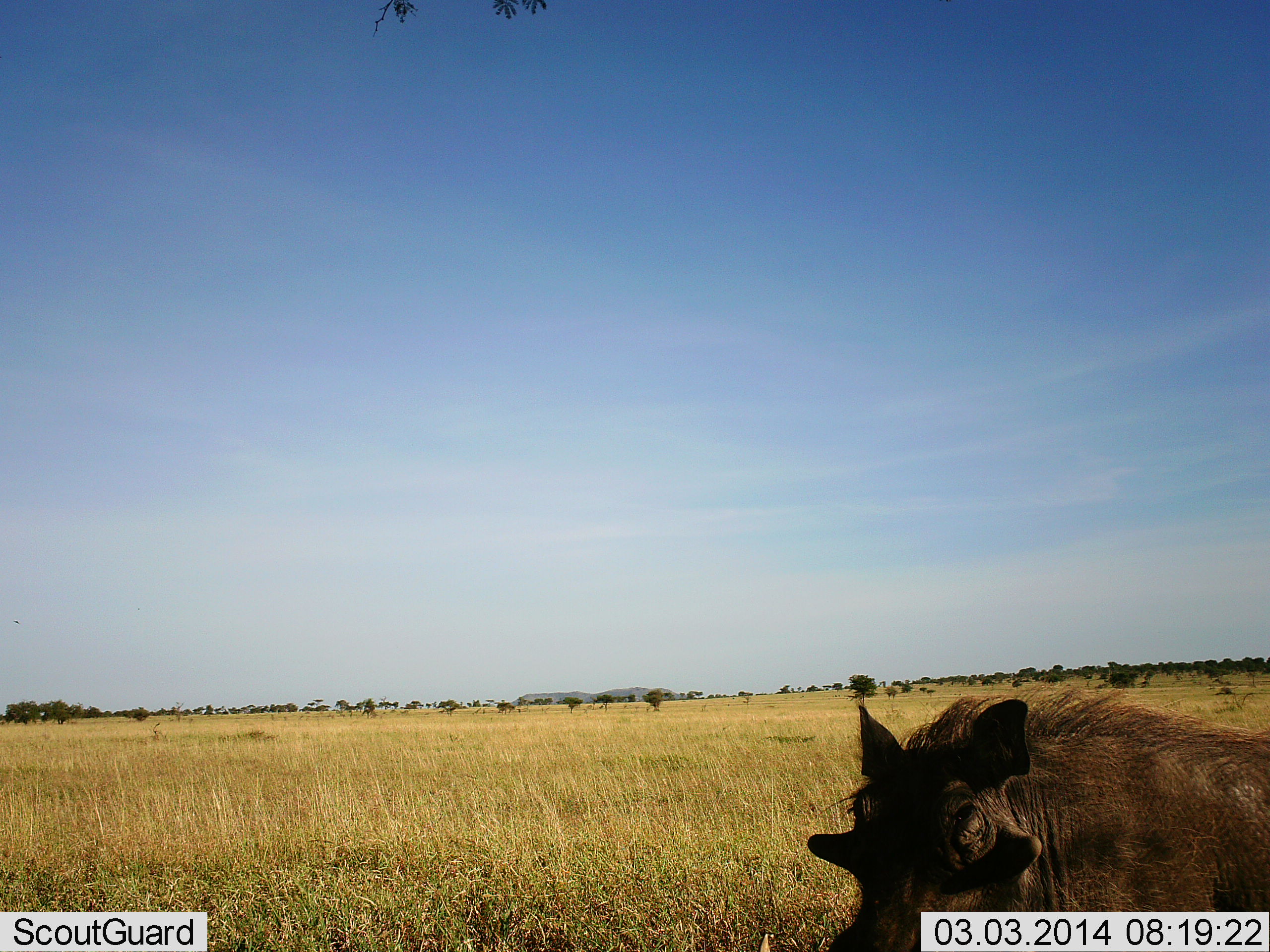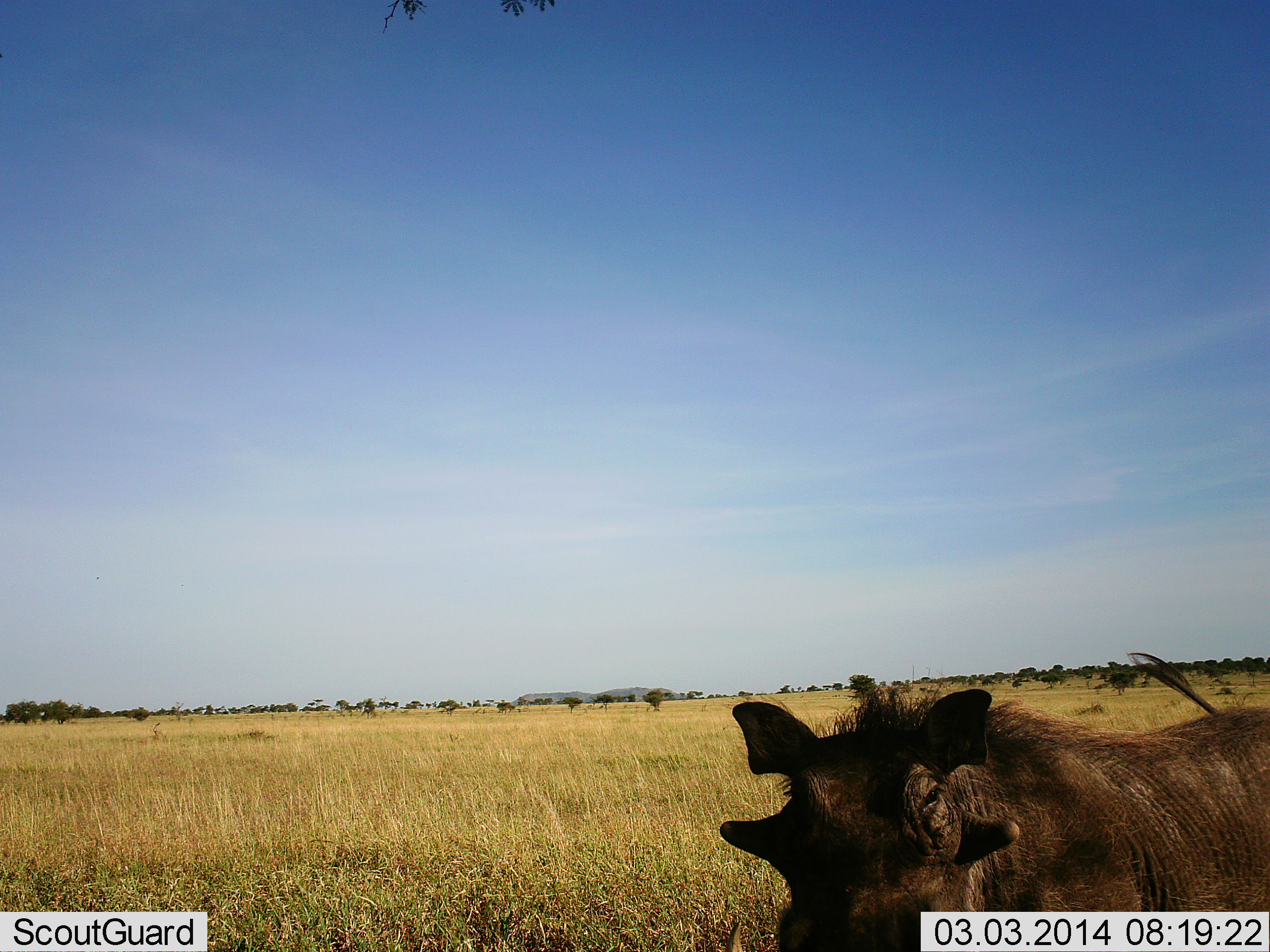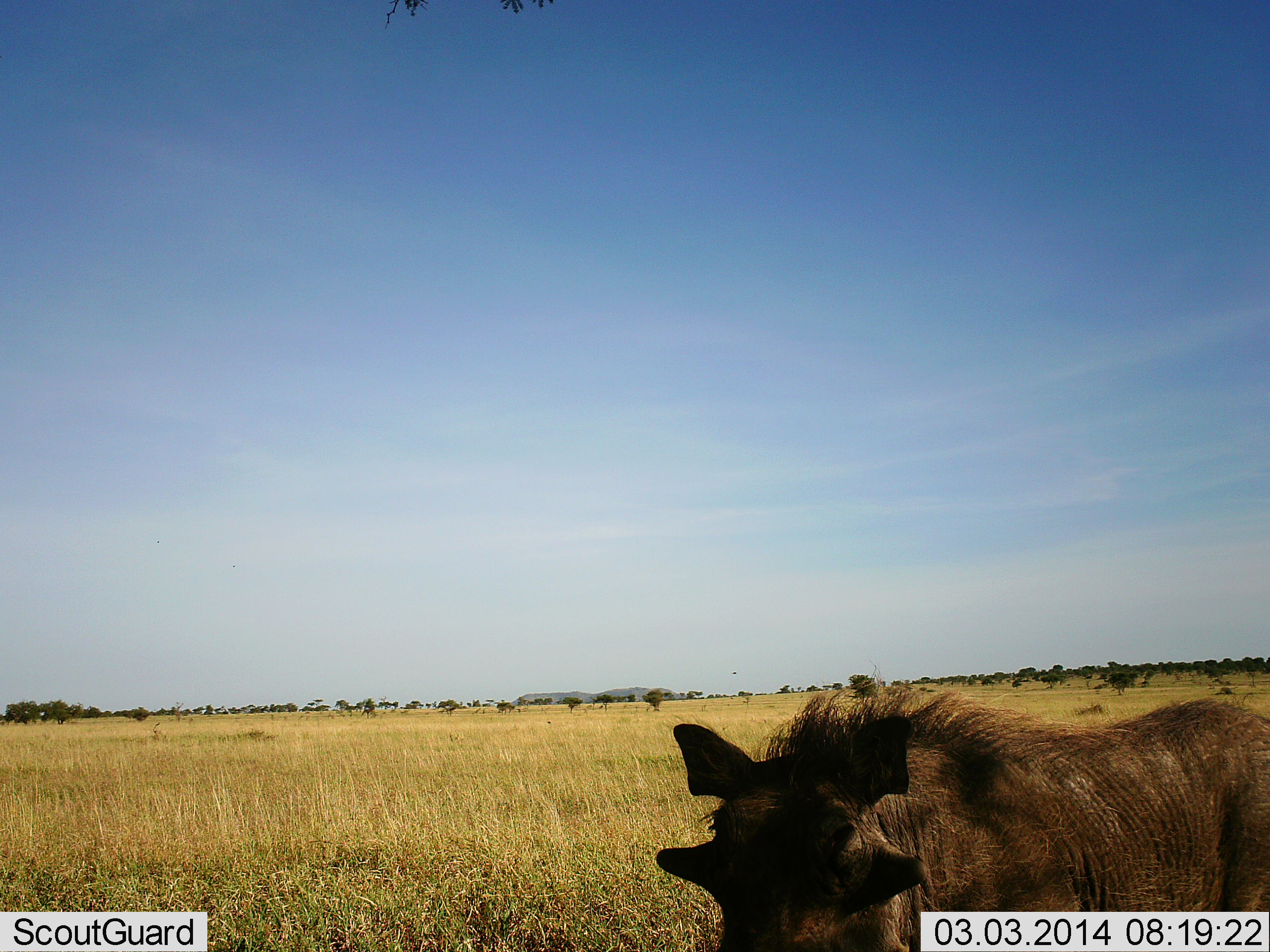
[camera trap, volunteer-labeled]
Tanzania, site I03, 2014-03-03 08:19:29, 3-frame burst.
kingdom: Animalia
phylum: Chordata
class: Mammalia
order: Artiodactyla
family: Suidae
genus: Phacochoerus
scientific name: Phacochoerus africanus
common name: warthog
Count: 1.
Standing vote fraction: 30%.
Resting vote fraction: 0%.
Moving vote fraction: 70%.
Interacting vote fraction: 0%.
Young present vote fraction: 0%.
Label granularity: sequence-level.